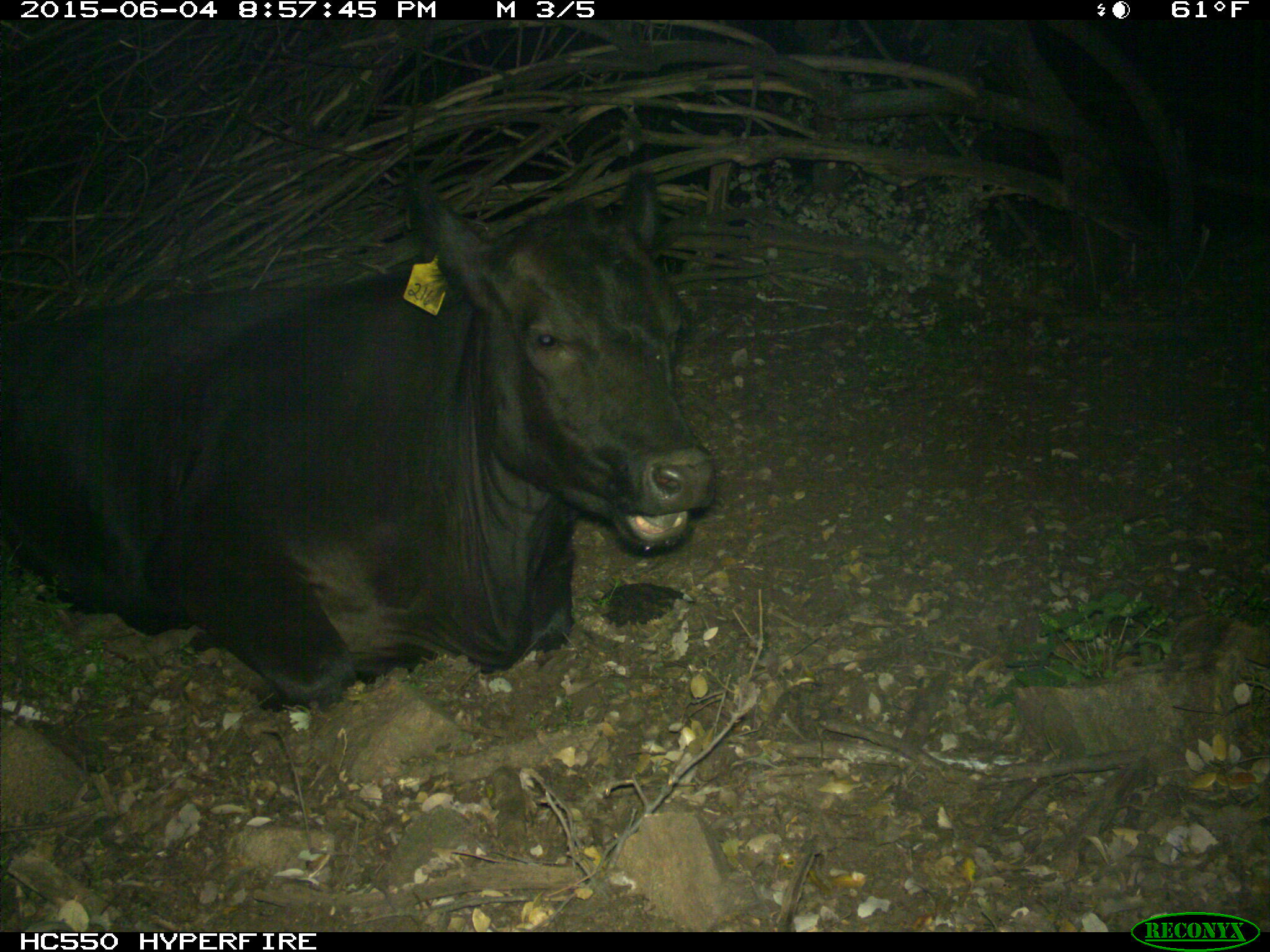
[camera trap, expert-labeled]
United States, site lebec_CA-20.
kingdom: Animalia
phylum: Chordata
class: Mammalia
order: Artiodactyla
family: Bovidae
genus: Bos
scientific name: Bos taurus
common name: domestic cow